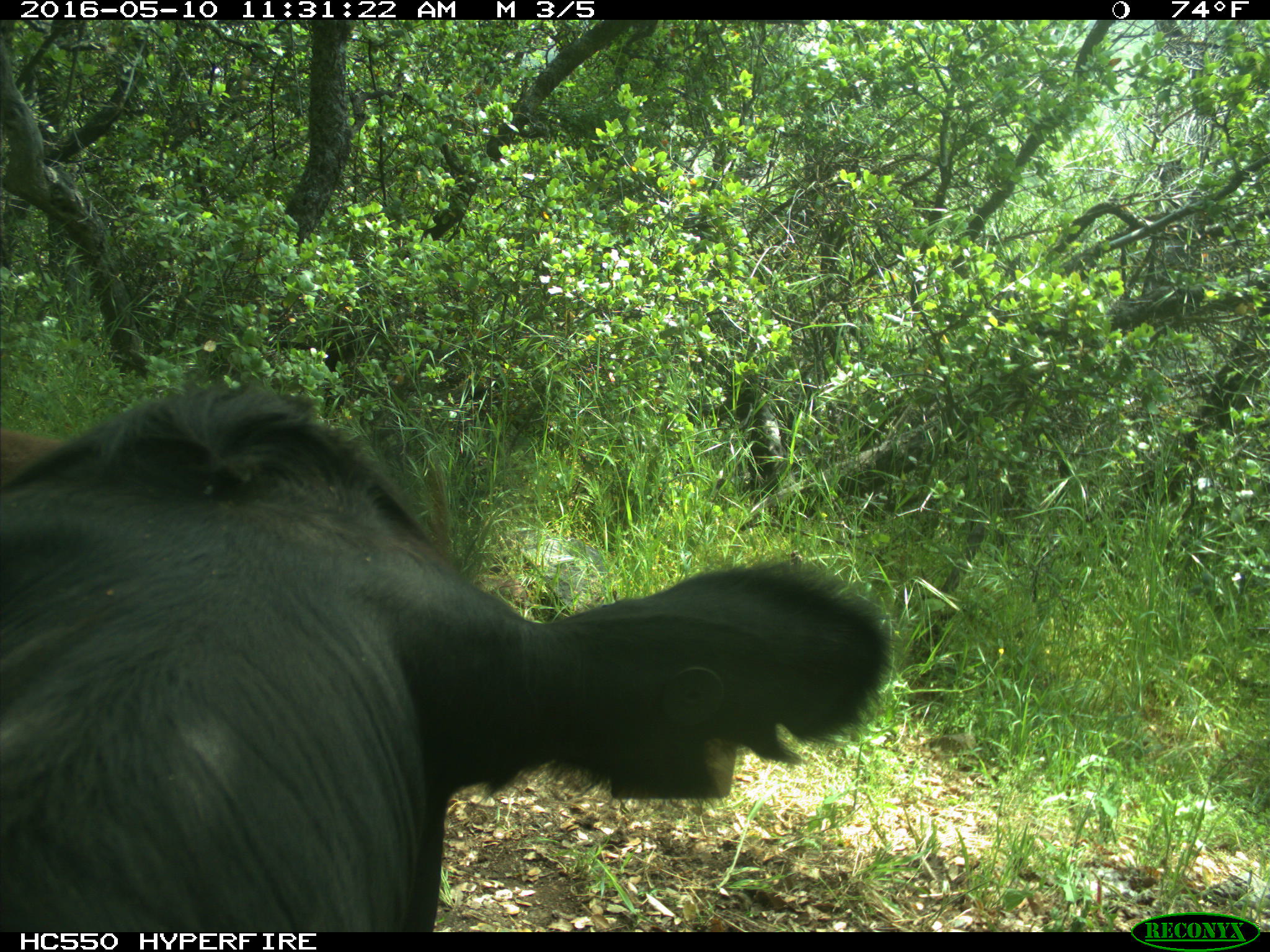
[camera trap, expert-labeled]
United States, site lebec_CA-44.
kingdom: Animalia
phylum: Chordata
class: Mammalia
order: Artiodactyla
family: Bovidae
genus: Bos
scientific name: Bos taurus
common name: domestic cow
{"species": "Bos taurus (domestic cow)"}